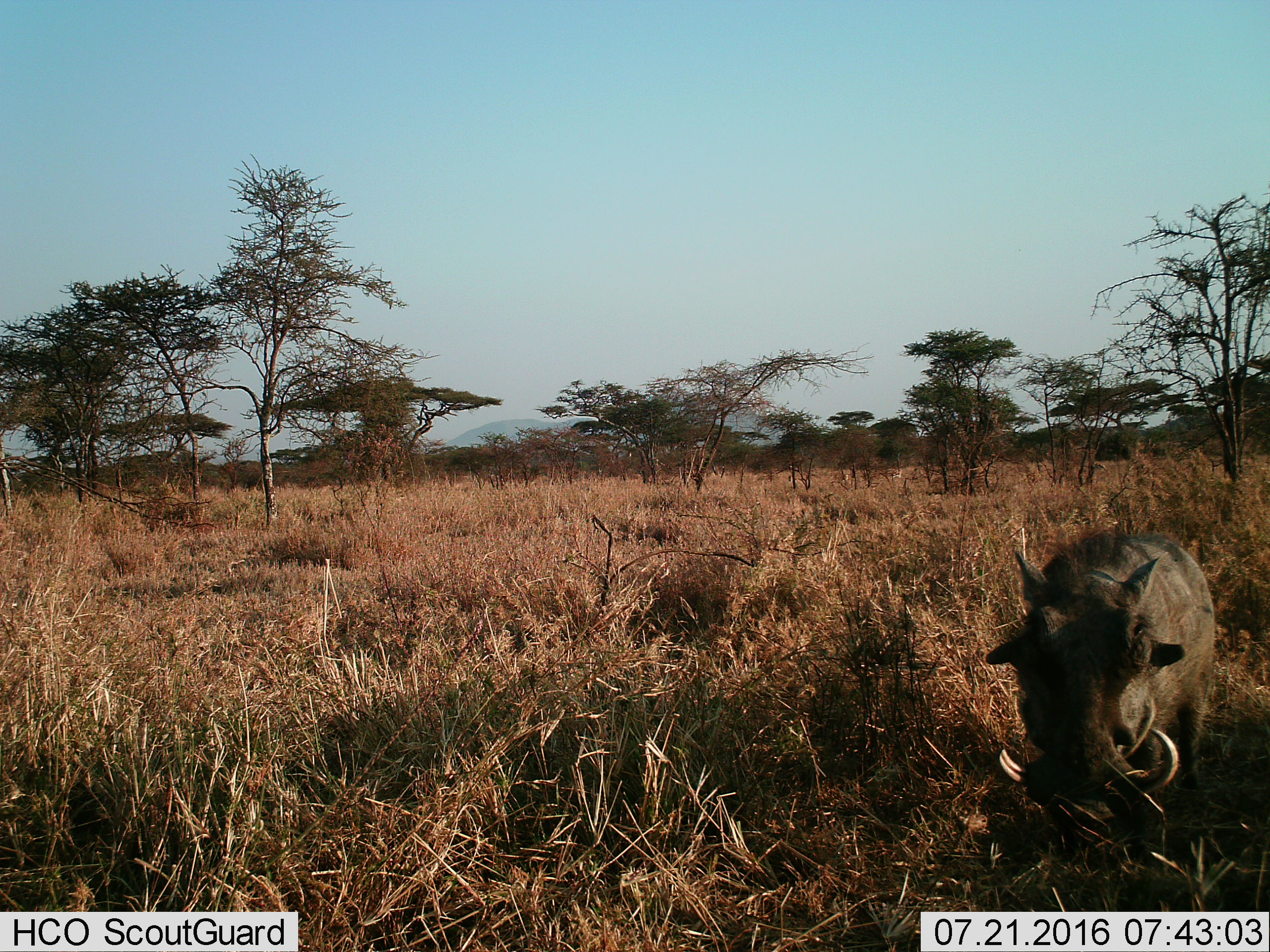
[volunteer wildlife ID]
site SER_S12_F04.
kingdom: Animalia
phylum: Chordata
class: Mammalia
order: Artiodactyla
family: Suidae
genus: Phacochoerus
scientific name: Phacochoerus africanus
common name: warthog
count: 1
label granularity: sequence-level